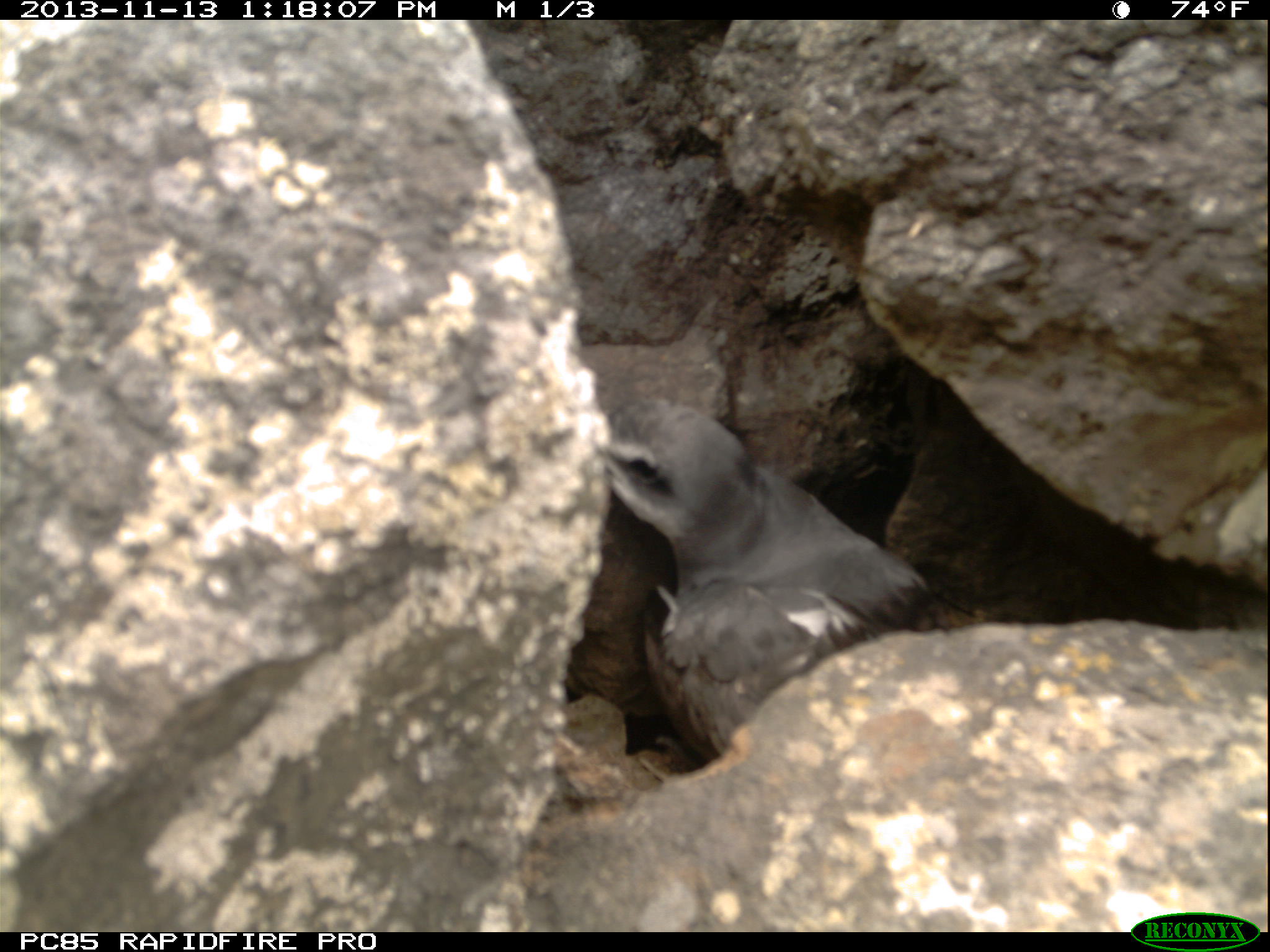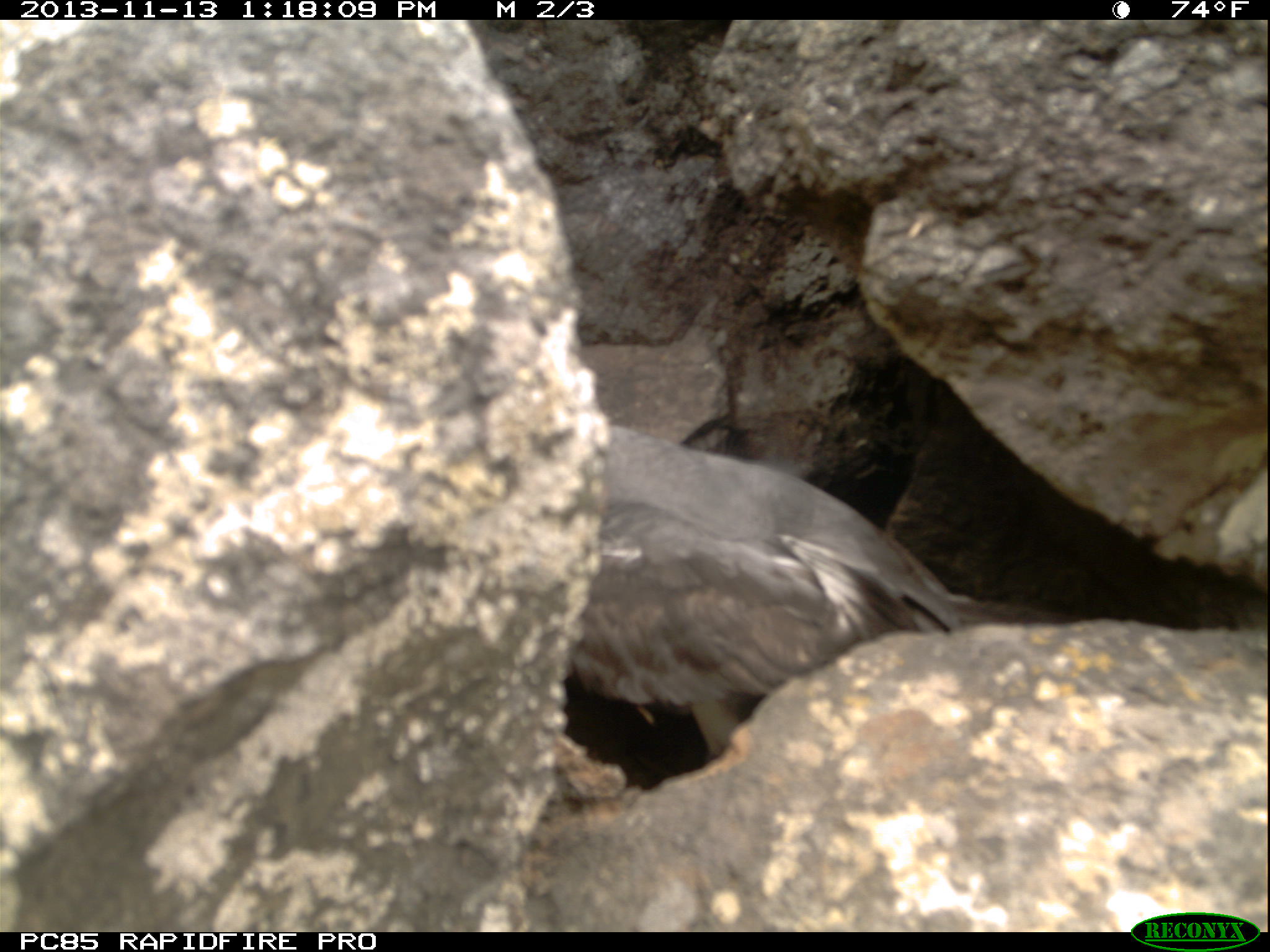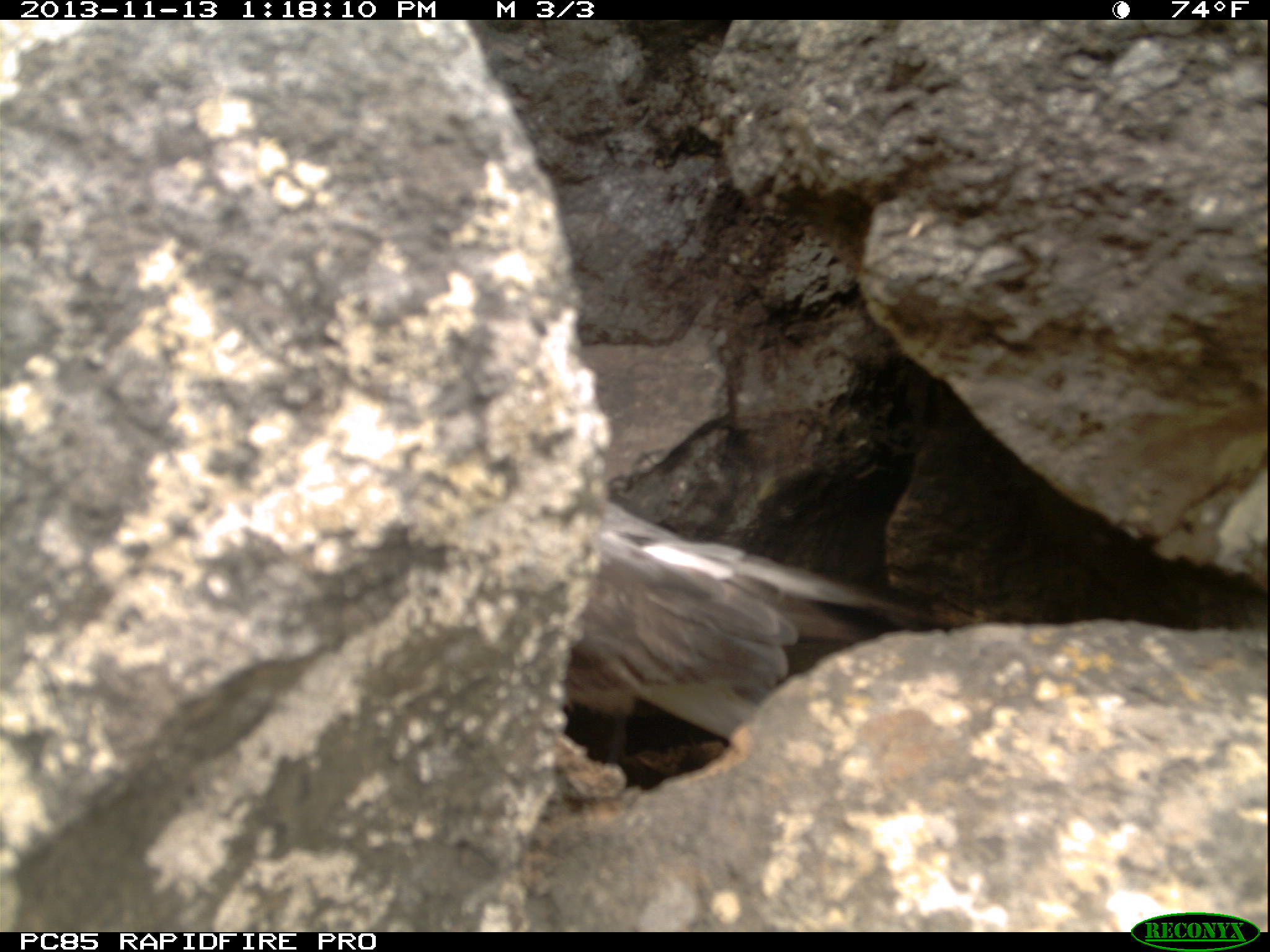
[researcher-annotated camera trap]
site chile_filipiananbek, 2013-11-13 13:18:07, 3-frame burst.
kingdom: Animalia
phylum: Chordata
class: Aves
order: Procellariiformes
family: Procellariidae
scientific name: Procellariidae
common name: petrel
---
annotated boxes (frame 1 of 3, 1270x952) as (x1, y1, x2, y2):
petrel: (570, 387, 936, 759)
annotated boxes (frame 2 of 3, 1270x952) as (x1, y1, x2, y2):
petrel: (552, 418, 970, 758)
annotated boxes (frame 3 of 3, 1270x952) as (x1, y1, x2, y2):
petrel: (517, 493, 939, 752)